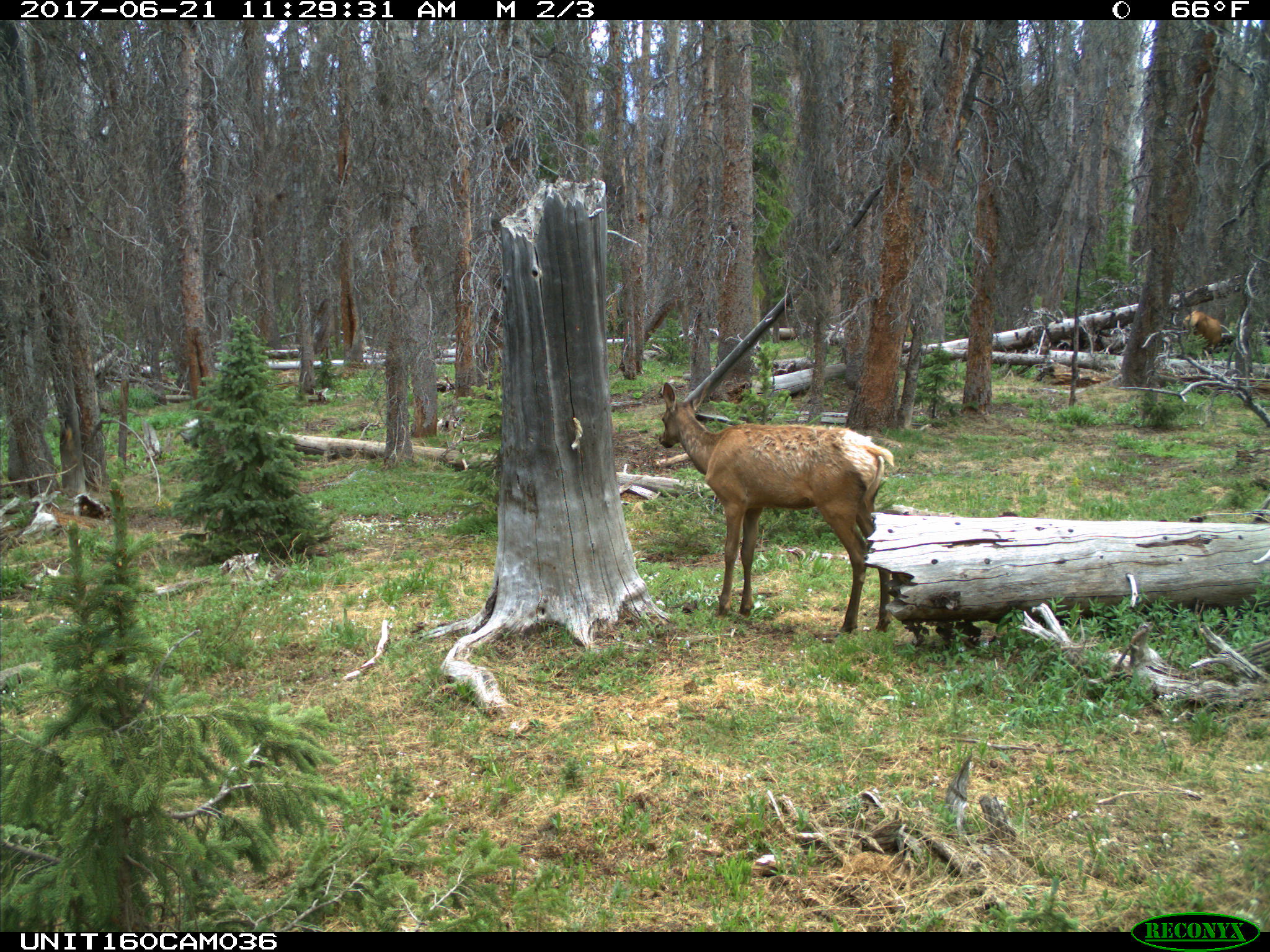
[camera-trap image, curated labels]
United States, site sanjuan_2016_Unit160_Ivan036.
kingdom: Animalia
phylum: Chordata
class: Mammalia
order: Artiodactyla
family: Cervidae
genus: Cervus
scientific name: Cervus elaphus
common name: red deer